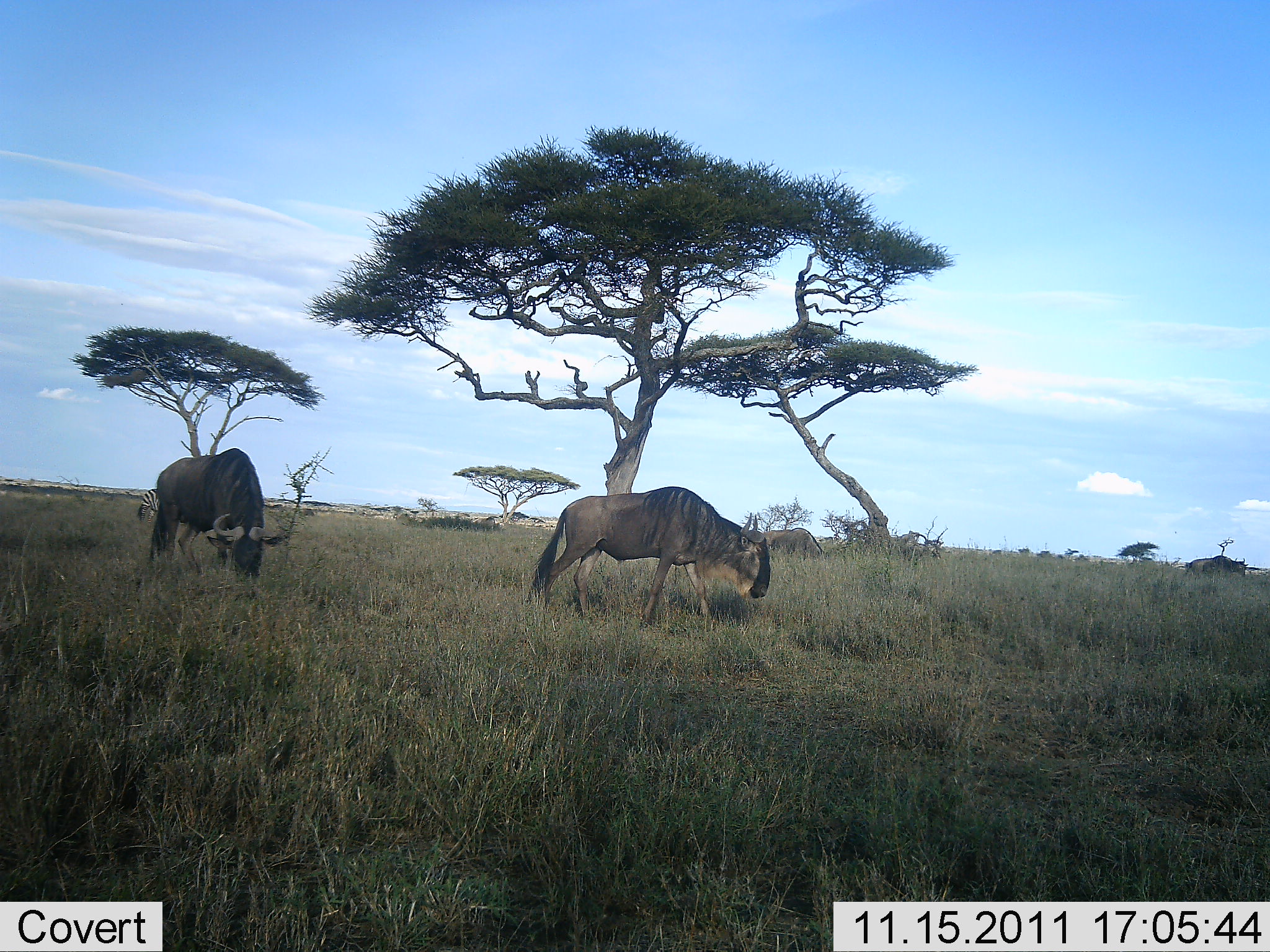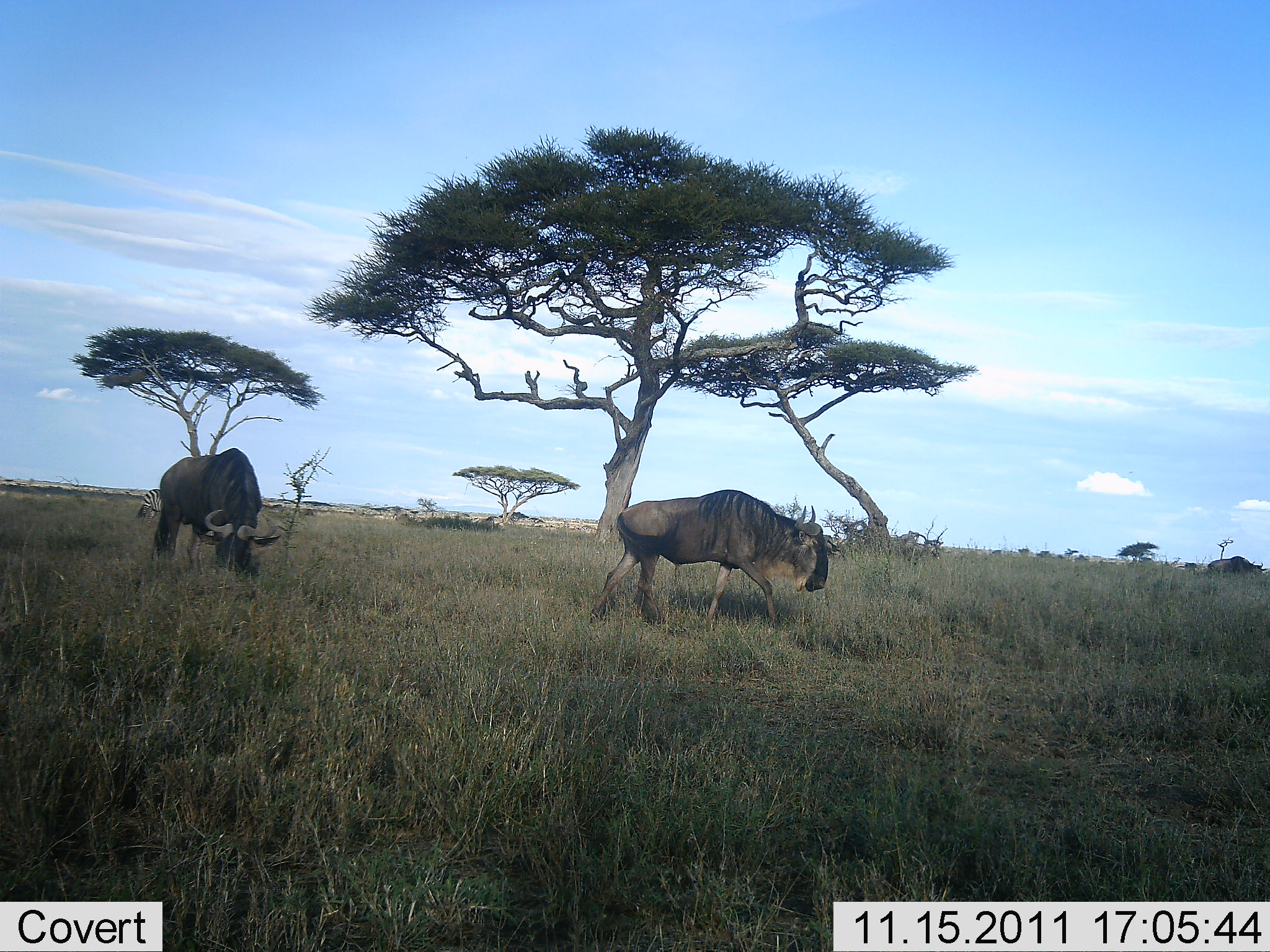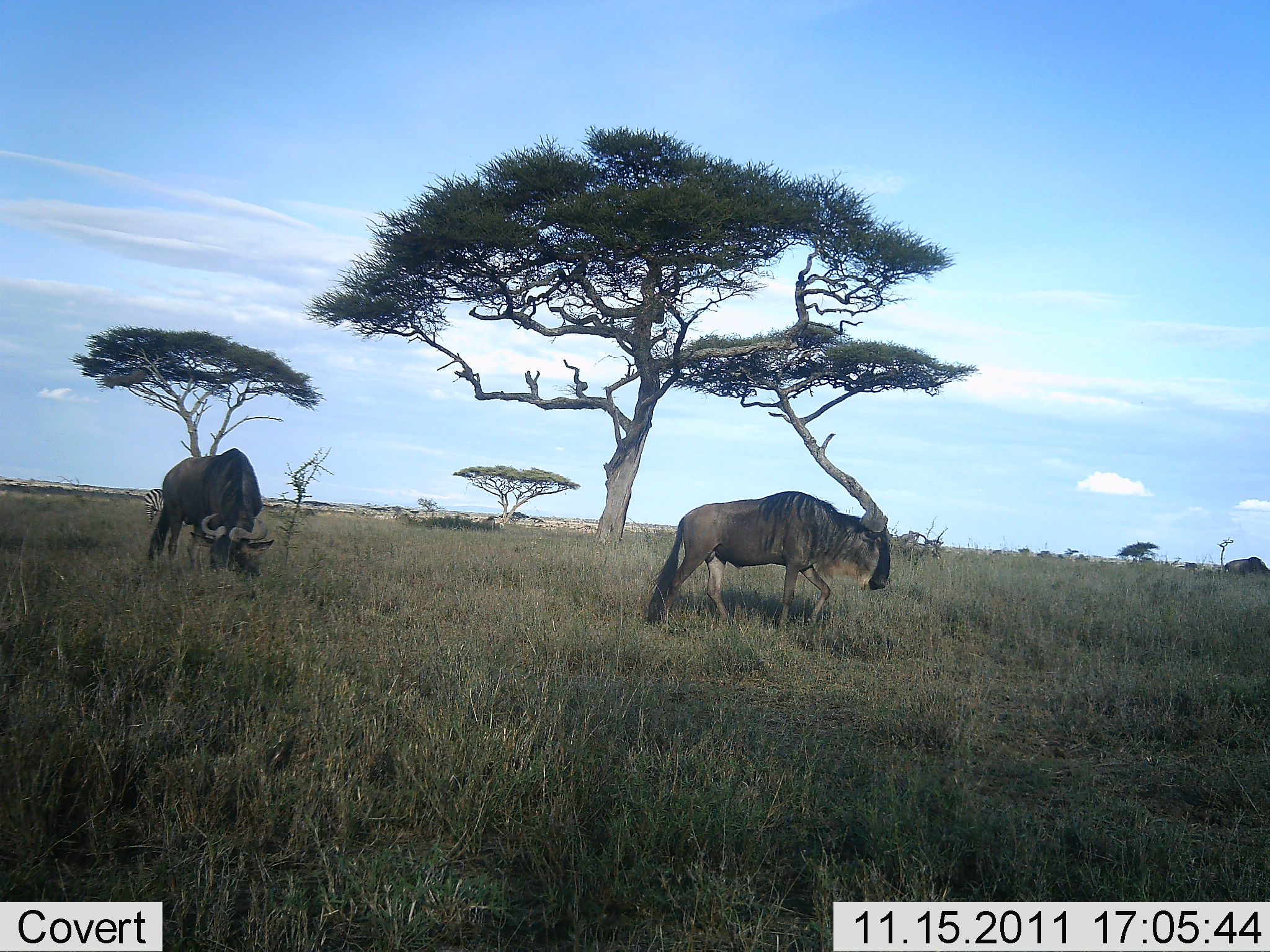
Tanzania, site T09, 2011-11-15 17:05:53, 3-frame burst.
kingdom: Animalia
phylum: Chordata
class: Mammalia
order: Artiodactyla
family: Bovidae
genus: Connochaetes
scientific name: Connochaetes taurinus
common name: blue wildebeest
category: wildebeest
Wildebeest (blue wildebeest) (Connochaetes taurinus), count 3. Behavior (volunteer vote fractions): standing 25%, resting 0%, moving 81%, interacting 0%. Young present (vote fraction): 0%. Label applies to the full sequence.